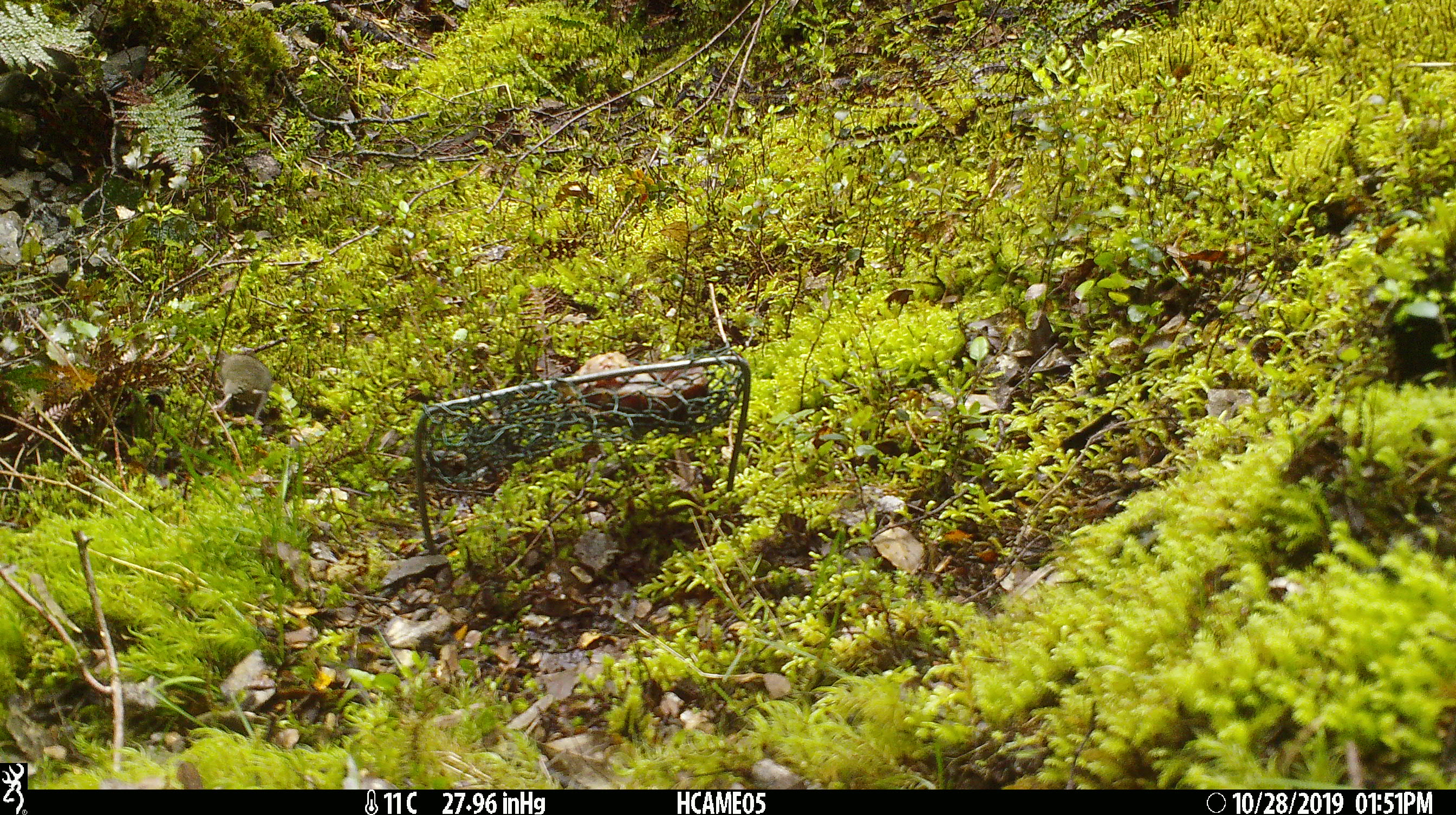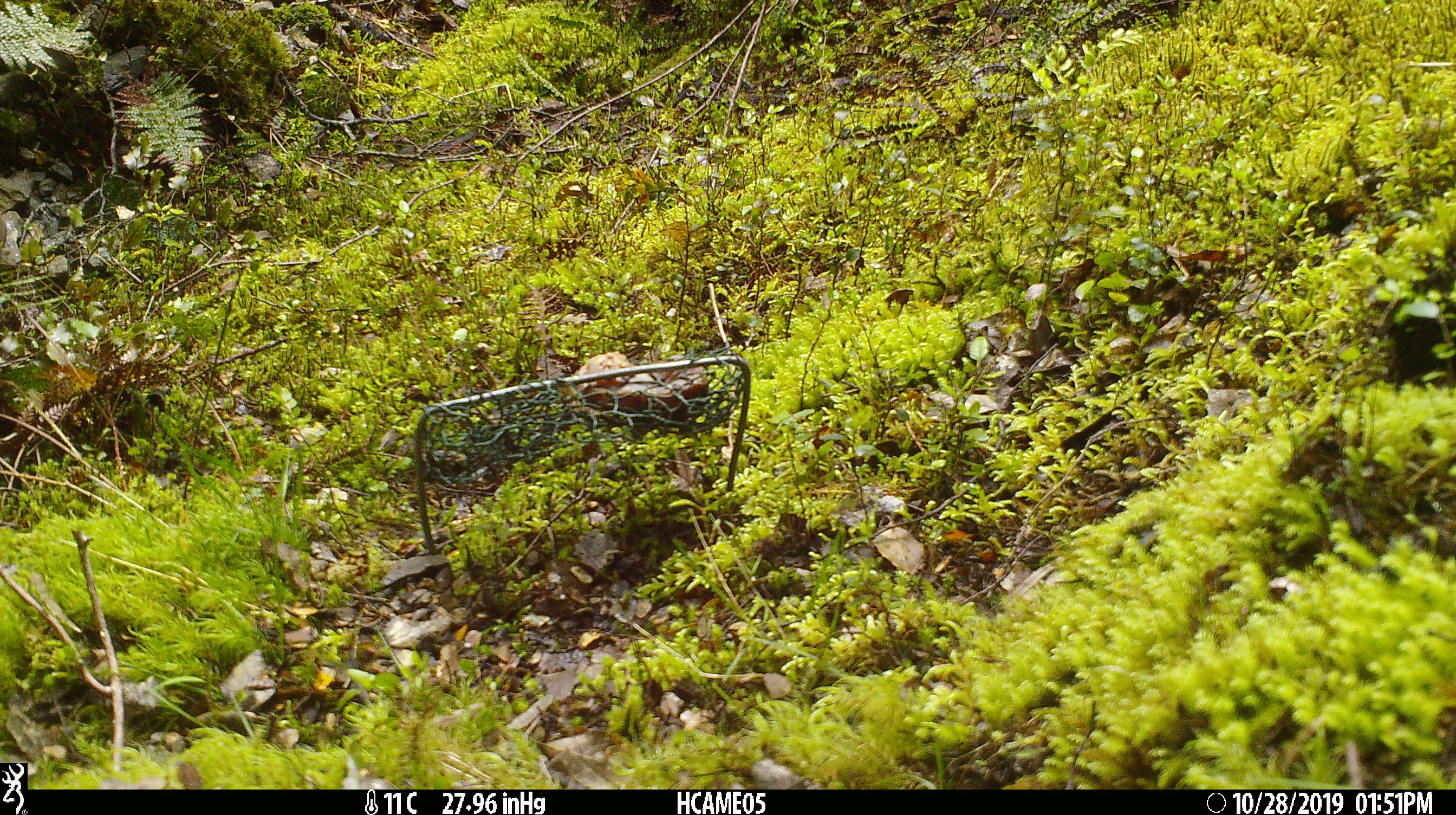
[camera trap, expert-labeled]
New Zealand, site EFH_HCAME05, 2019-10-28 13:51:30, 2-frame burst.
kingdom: Animalia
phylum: Chordata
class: Mammalia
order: Rodentia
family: Muridae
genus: Mus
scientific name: Mus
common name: mouse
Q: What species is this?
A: Mouse (Mus).